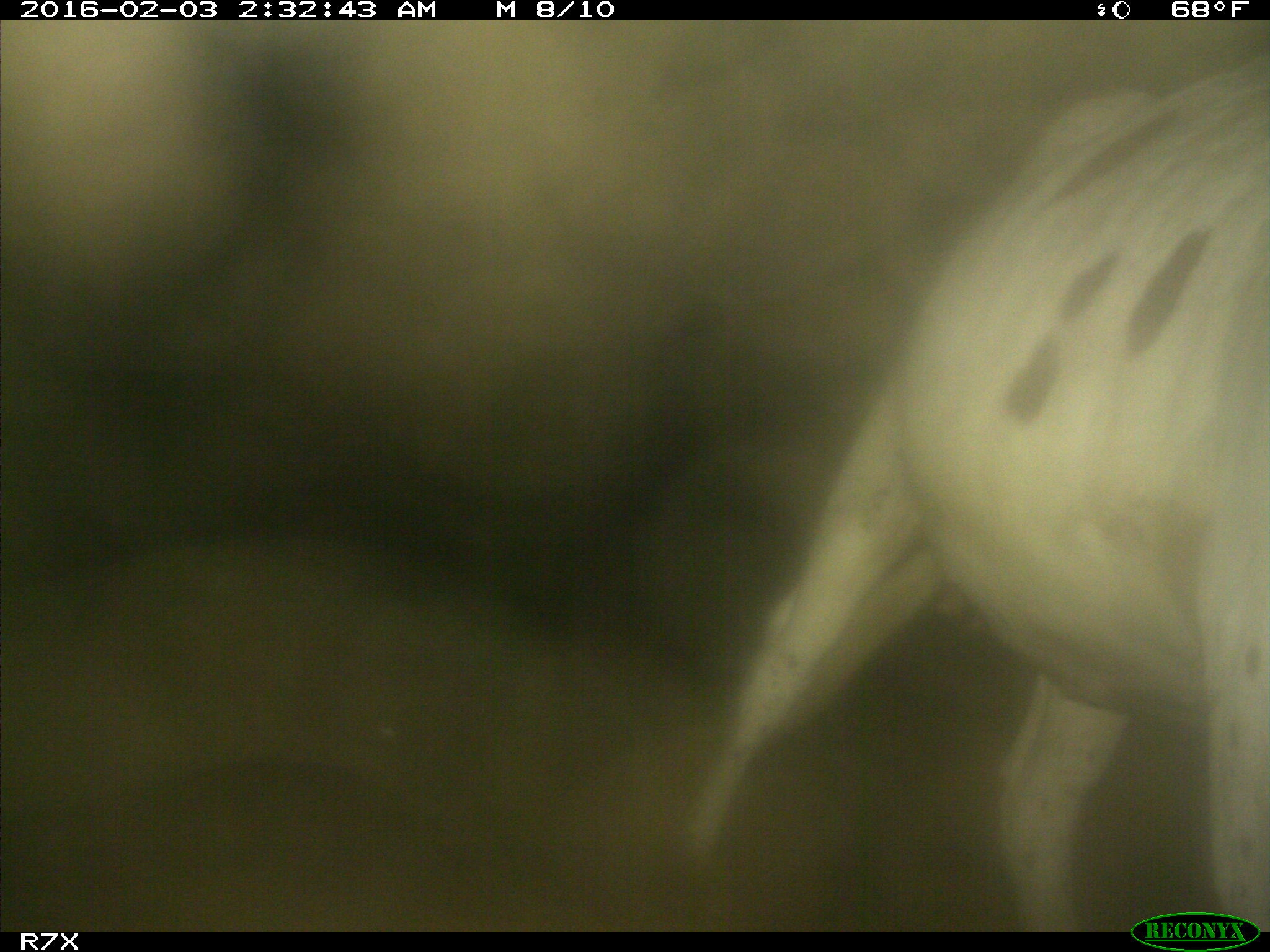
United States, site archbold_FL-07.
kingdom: Animalia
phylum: Chordata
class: Mammalia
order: Artiodactyla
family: Bovidae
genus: Bos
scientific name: Bos taurus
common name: domestic cow